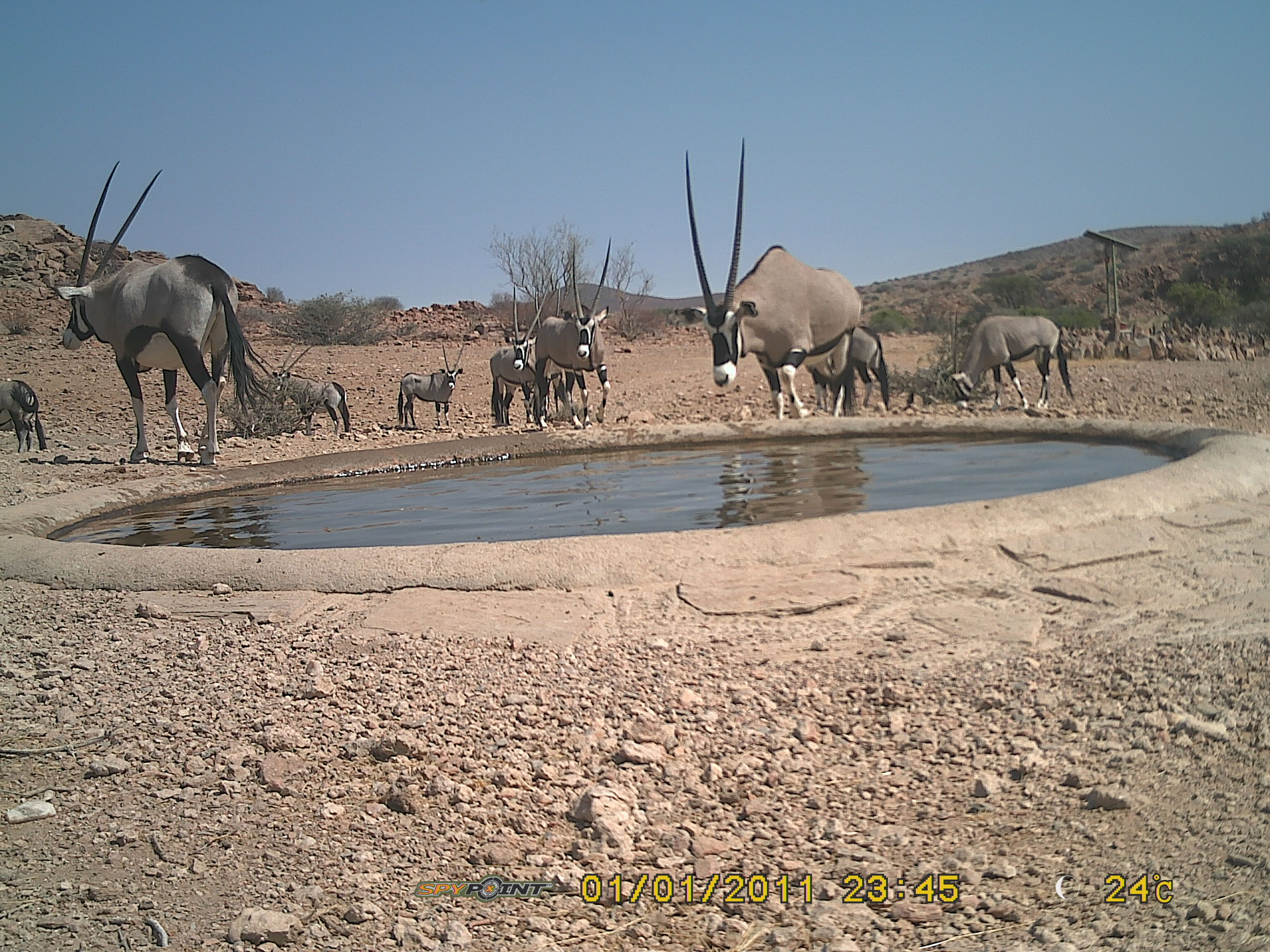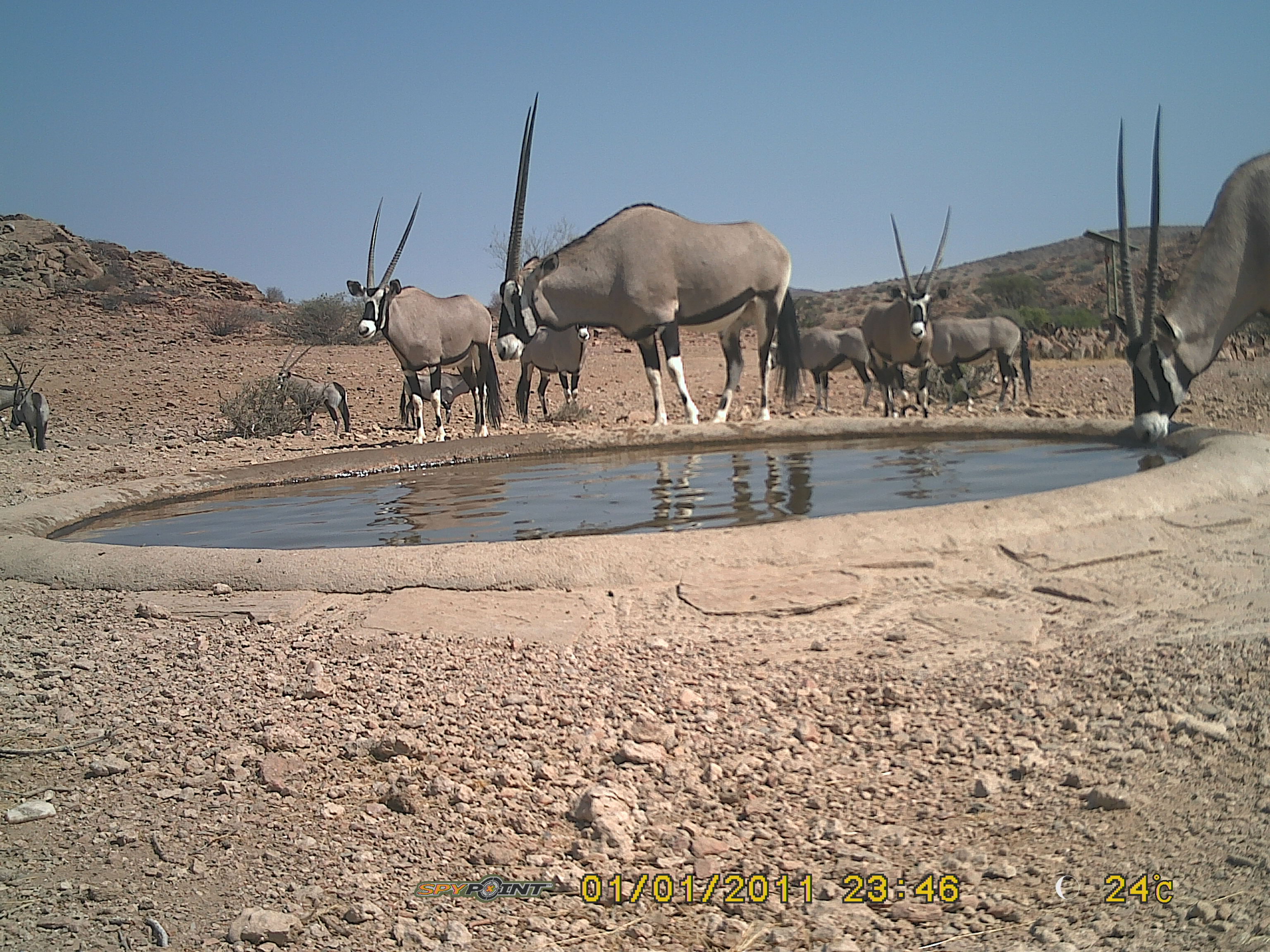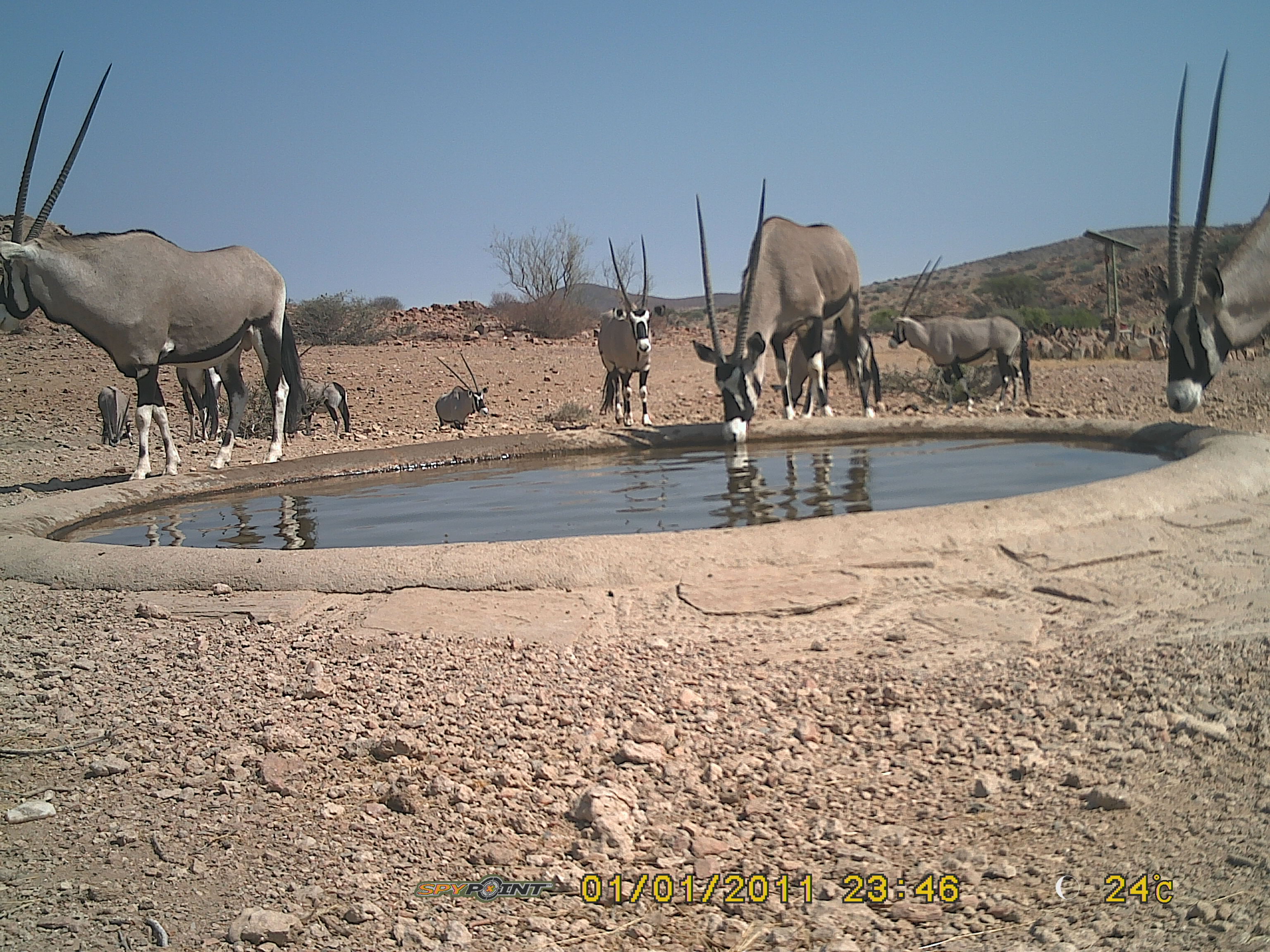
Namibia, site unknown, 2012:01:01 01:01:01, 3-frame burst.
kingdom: Animalia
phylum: Chordata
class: Mammalia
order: Artiodactyla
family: Bovidae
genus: Oryx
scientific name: Oryx gazella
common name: gemsbok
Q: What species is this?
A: Oryx gazella (gemsbok).